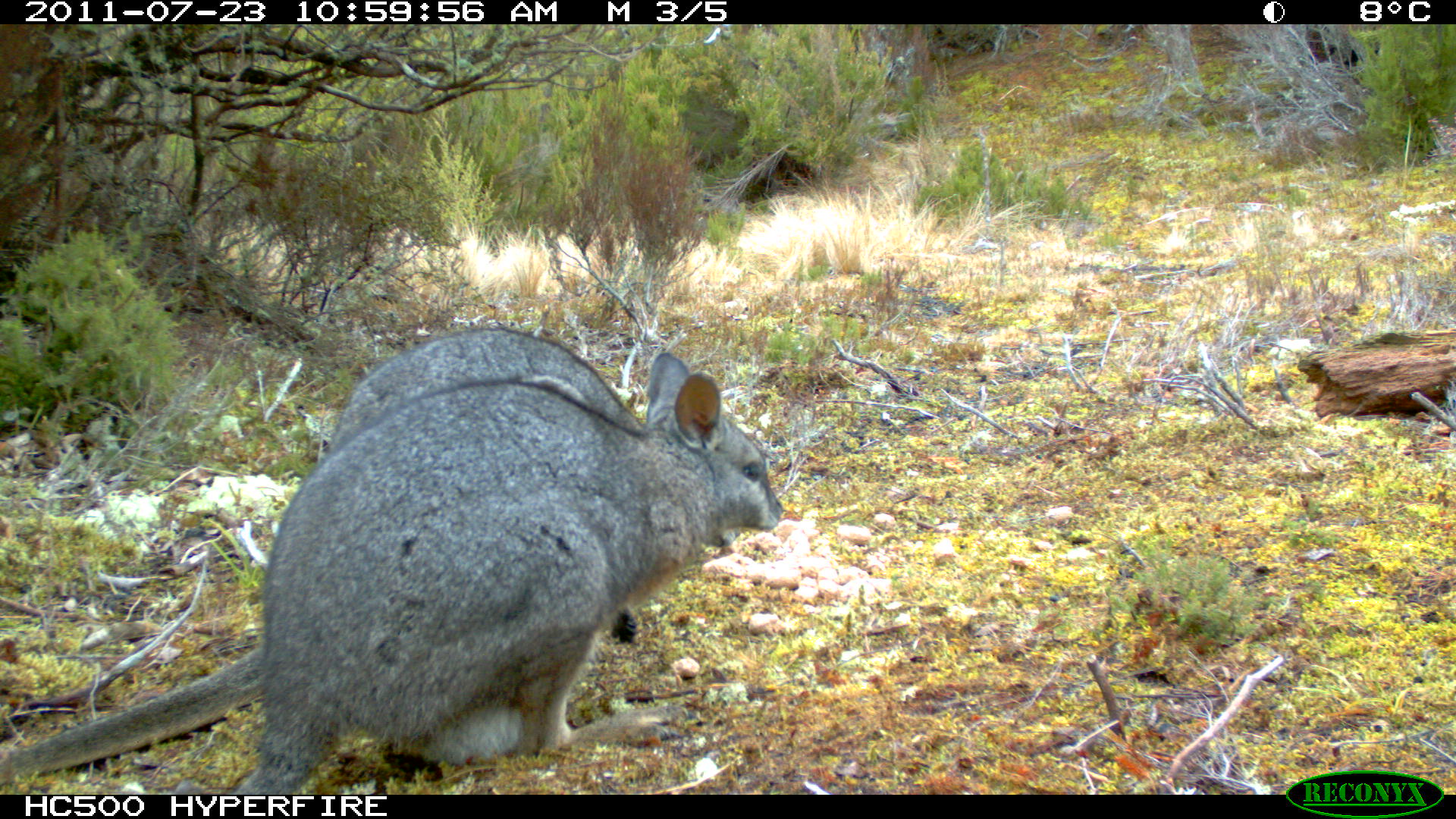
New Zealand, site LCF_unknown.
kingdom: Animalia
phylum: Chordata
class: Mammalia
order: Diprotodontia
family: Macropodidae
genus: Notamacropus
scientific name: Notamacropus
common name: wallaby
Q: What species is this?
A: Wallaby (Notamacropus).